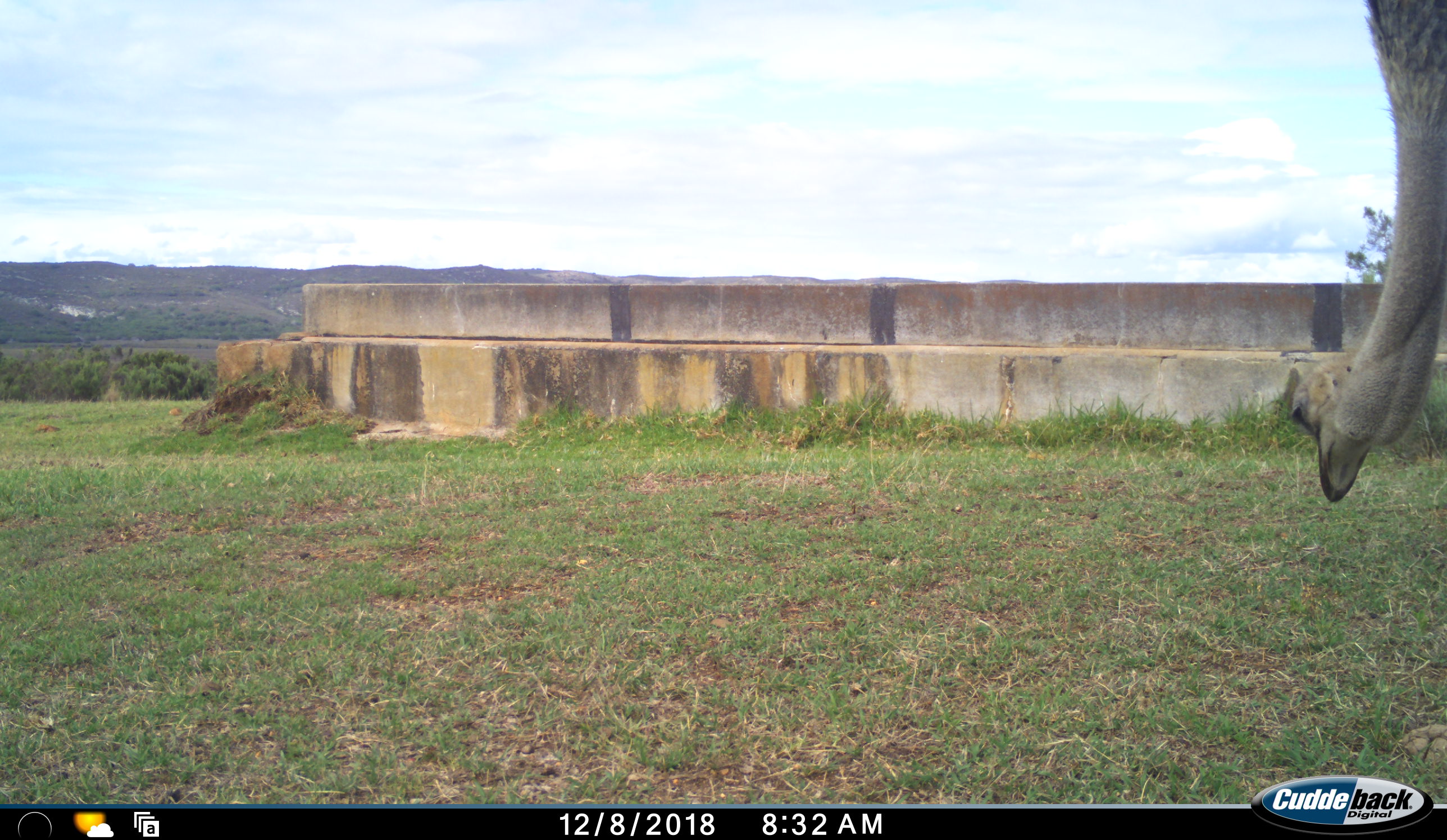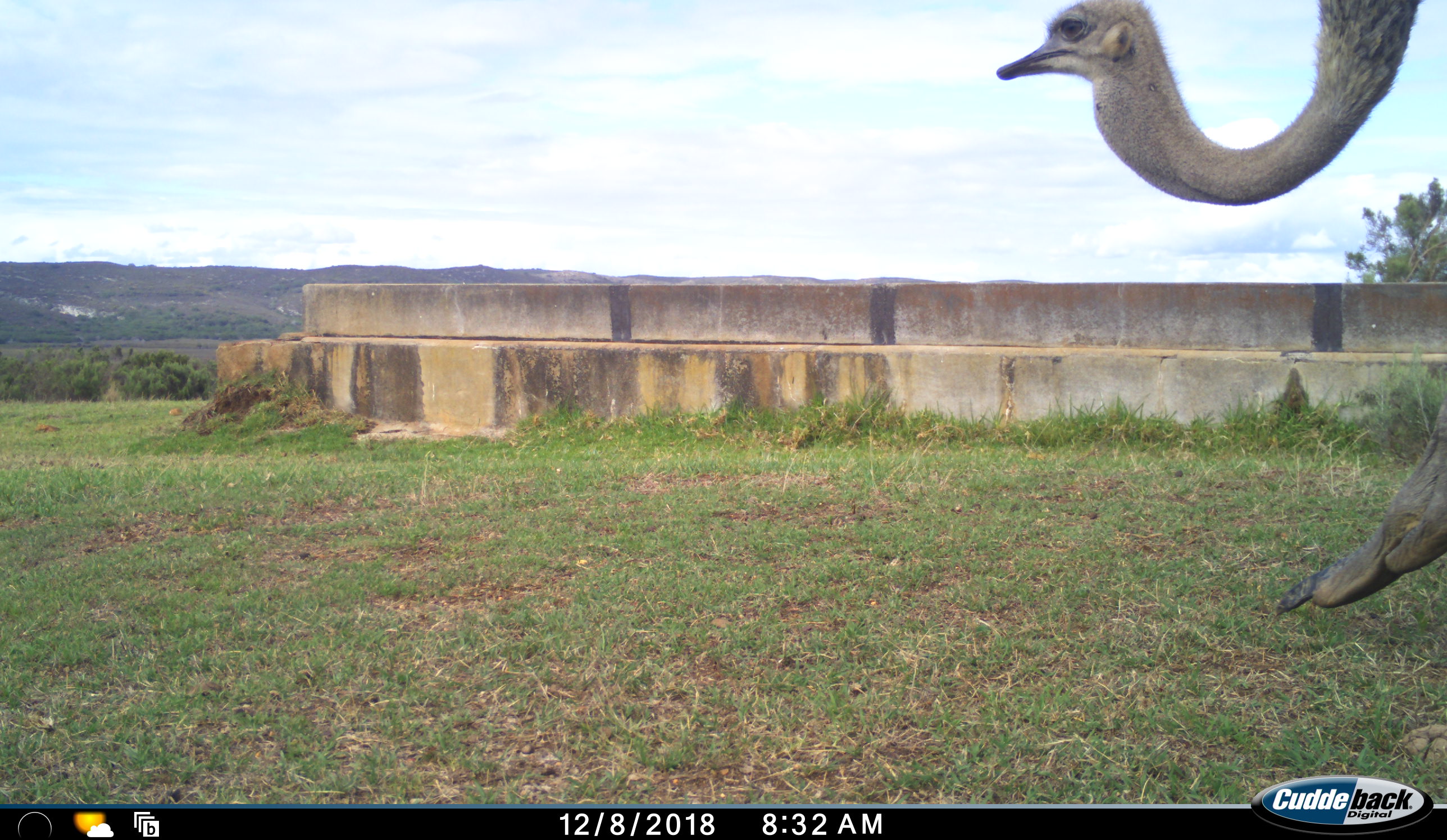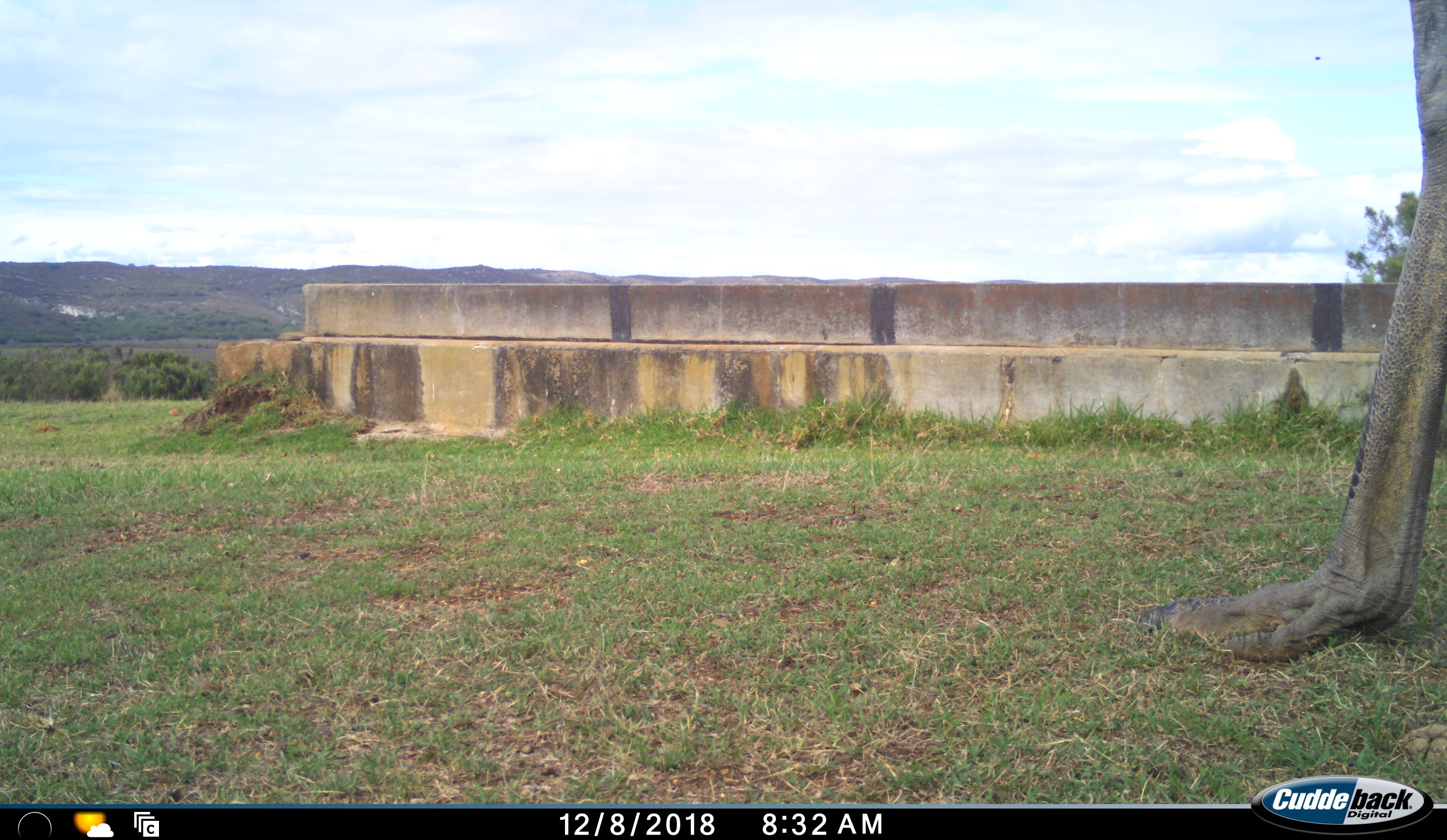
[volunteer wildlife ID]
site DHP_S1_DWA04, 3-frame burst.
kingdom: Animalia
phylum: Chordata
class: Aves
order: Struthioniformes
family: Struthionidae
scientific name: Struthionidae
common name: ostrich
Ostrich (Struthionidae), count 1. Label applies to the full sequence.